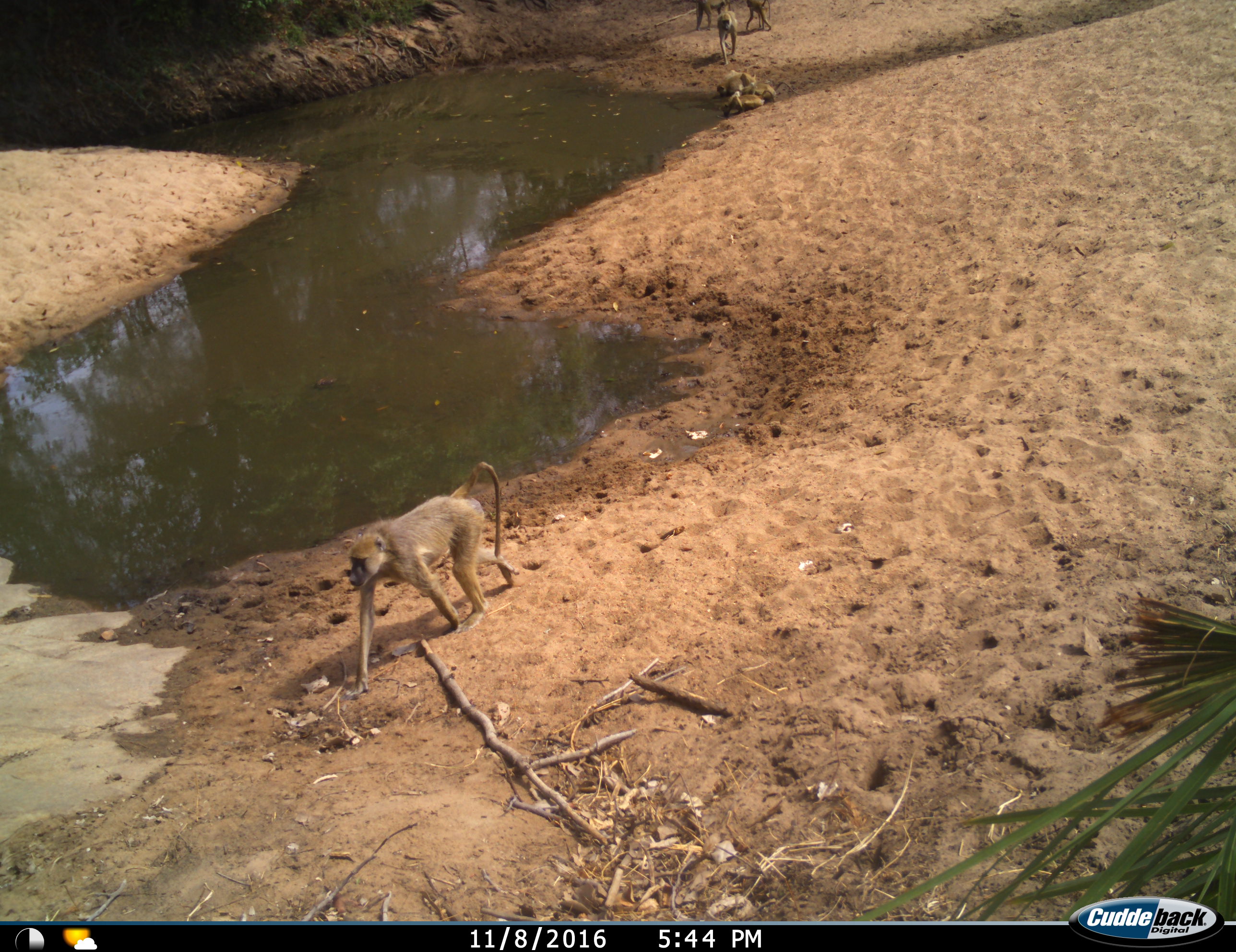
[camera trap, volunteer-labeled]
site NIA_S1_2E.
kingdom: Animalia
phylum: Chordata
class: Mammalia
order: Primates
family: Cercopithecidae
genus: Papio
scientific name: Papio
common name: baboon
Baboon (Papio), count 6. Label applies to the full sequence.